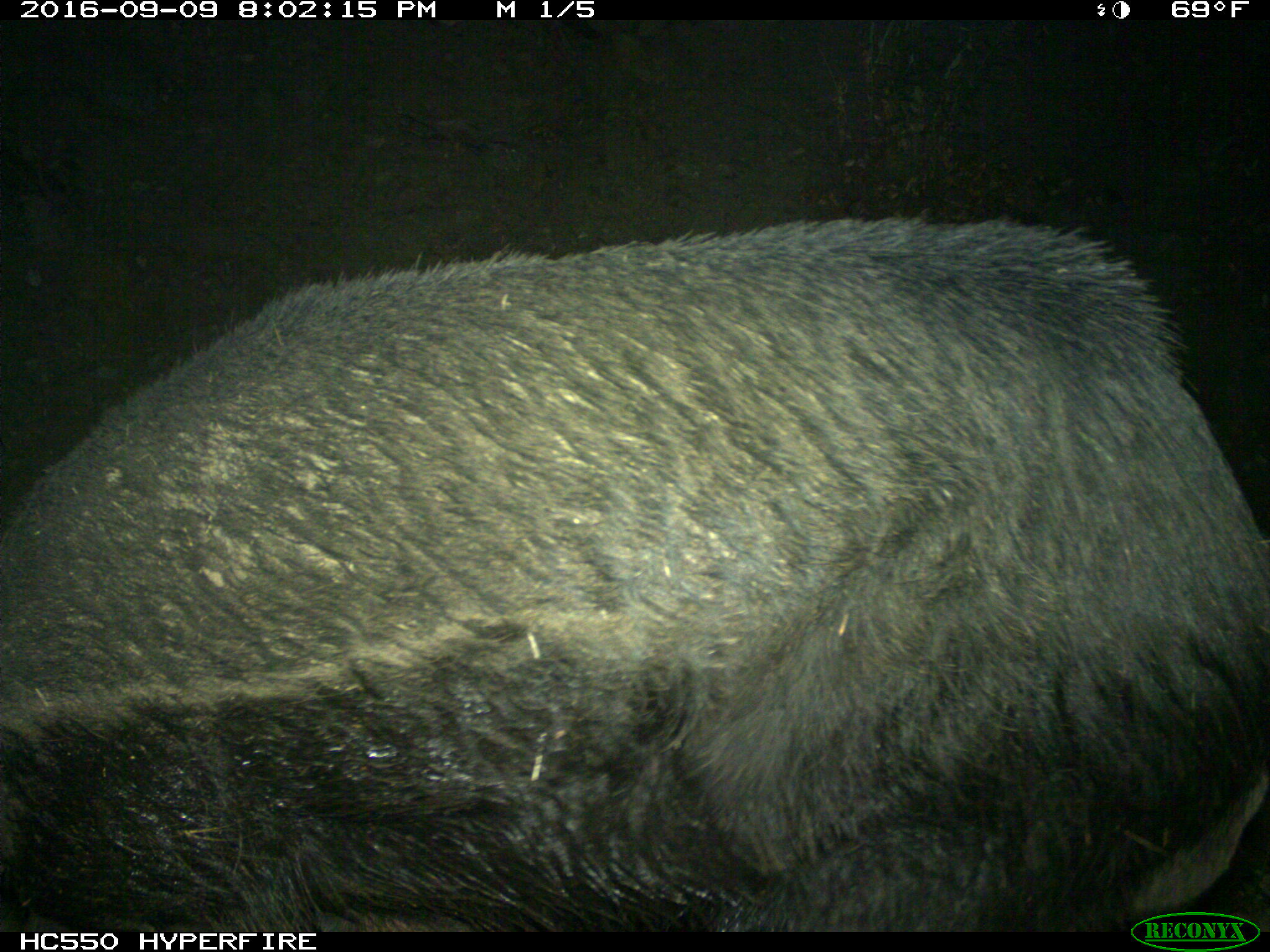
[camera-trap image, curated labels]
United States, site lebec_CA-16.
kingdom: Animalia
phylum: Chordata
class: Mammalia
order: Artiodactyla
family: Suidae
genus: Sus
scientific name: Sus scrofa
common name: wild boar